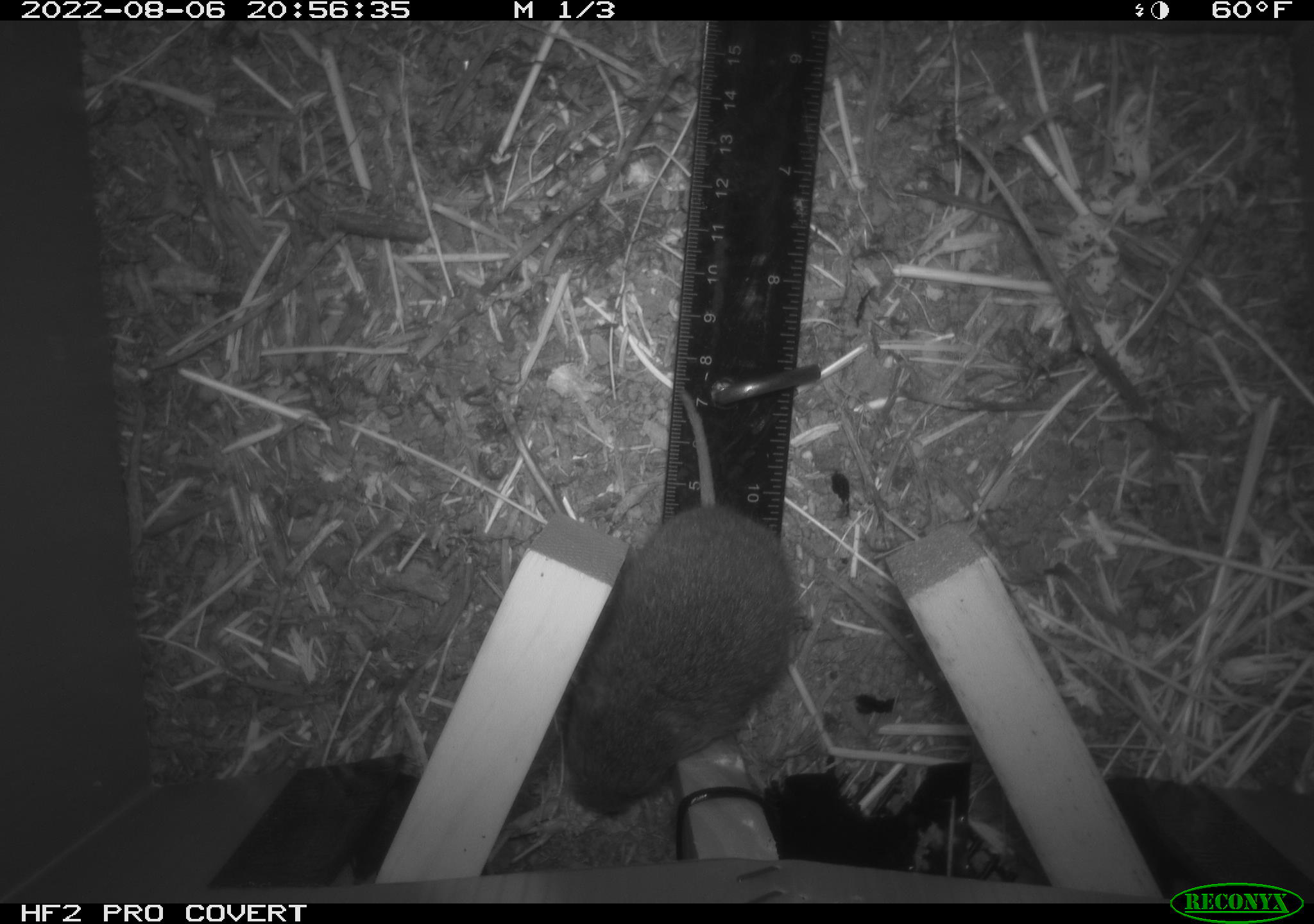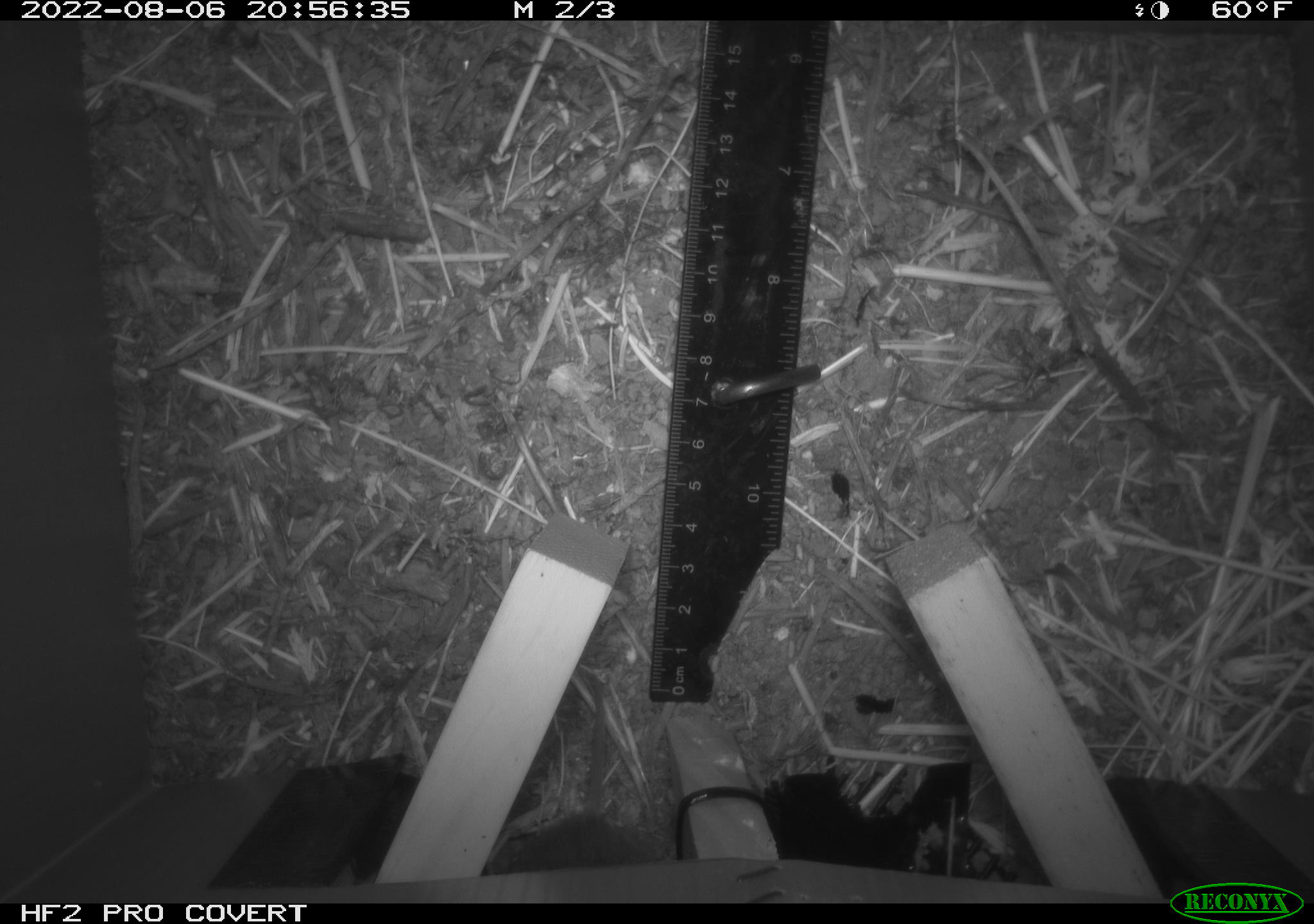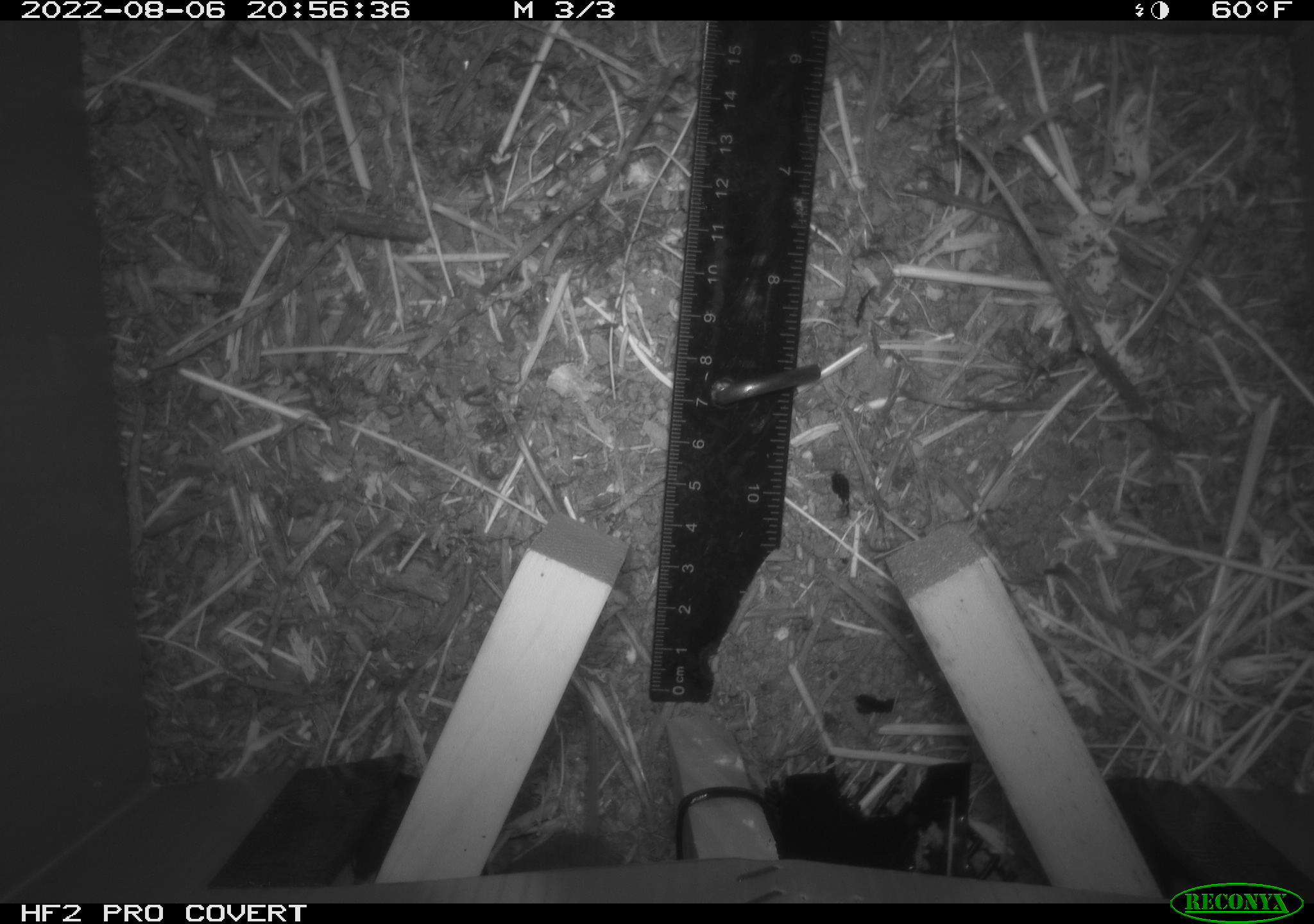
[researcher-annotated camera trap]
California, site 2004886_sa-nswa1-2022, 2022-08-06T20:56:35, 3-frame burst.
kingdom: Animalia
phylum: Chordata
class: Mammalia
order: Rodentia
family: Cricetidae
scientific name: Cricetidae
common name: hamsters, voles, lemmings, and allies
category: cricetidae family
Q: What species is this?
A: Cricetidae family (hamsters, voles, lemmings, and allies) (Cricetidae).